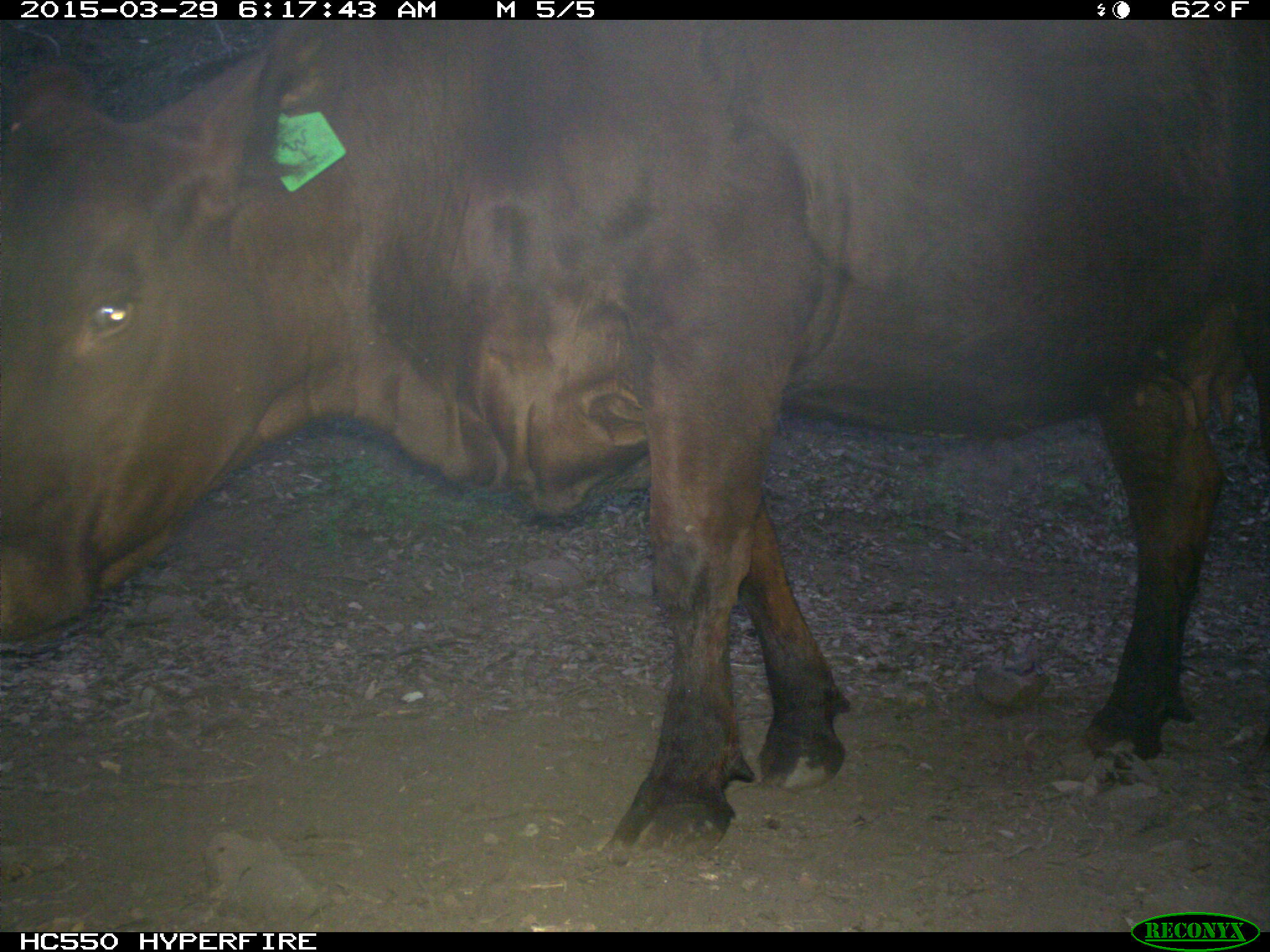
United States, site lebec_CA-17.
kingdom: Animalia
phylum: Chordata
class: Mammalia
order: Artiodactyla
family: Bovidae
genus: Bos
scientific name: Bos taurus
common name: domestic cow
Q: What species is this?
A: Bos taurus (domestic cow).